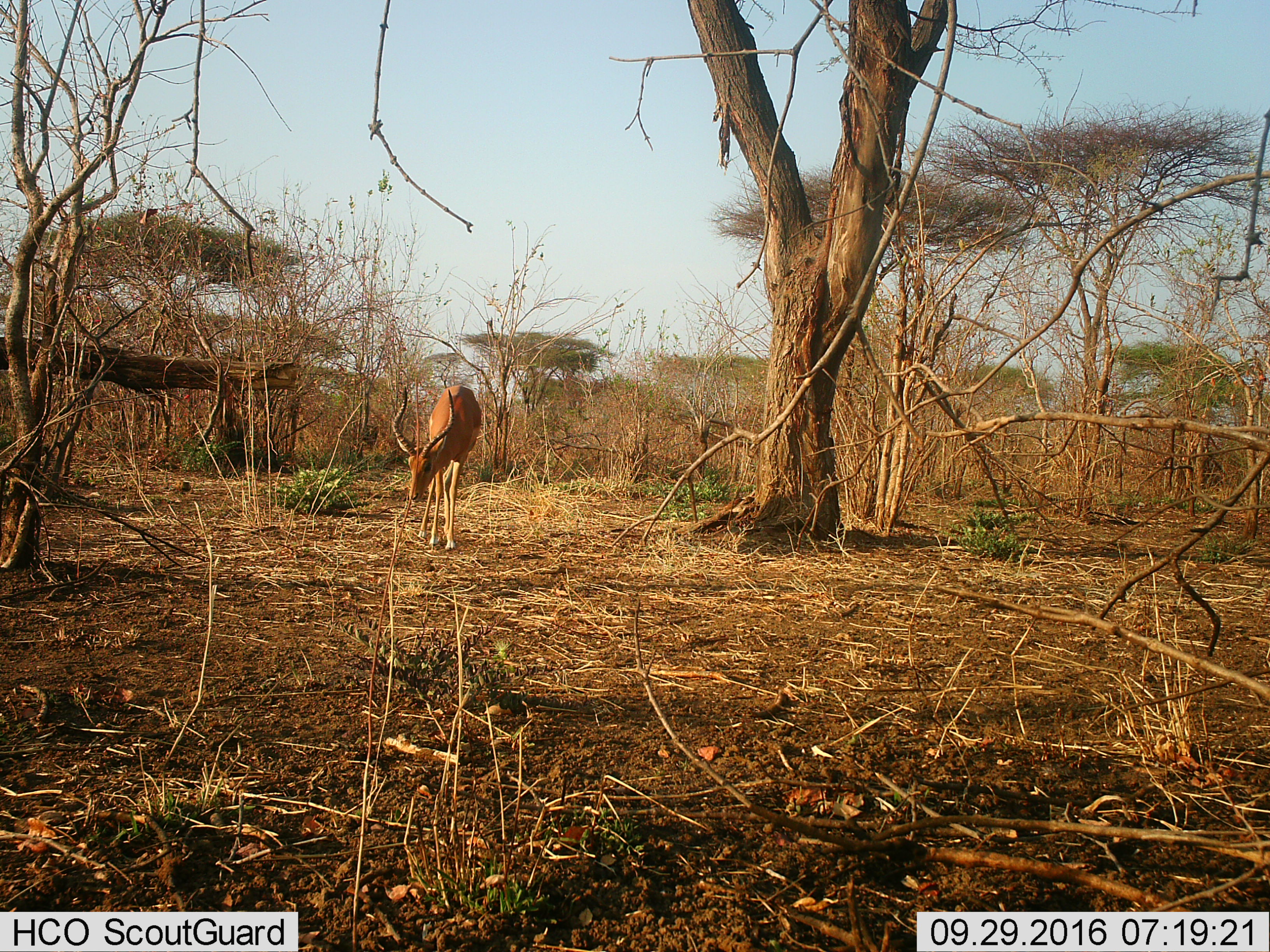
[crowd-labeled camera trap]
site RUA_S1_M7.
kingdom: Animalia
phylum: Chordata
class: Mammalia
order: Artiodactyla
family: Bovidae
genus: Aepyceros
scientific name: Aepyceros melampus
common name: impala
Impala (Aepyceros melampus), count 1. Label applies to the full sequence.